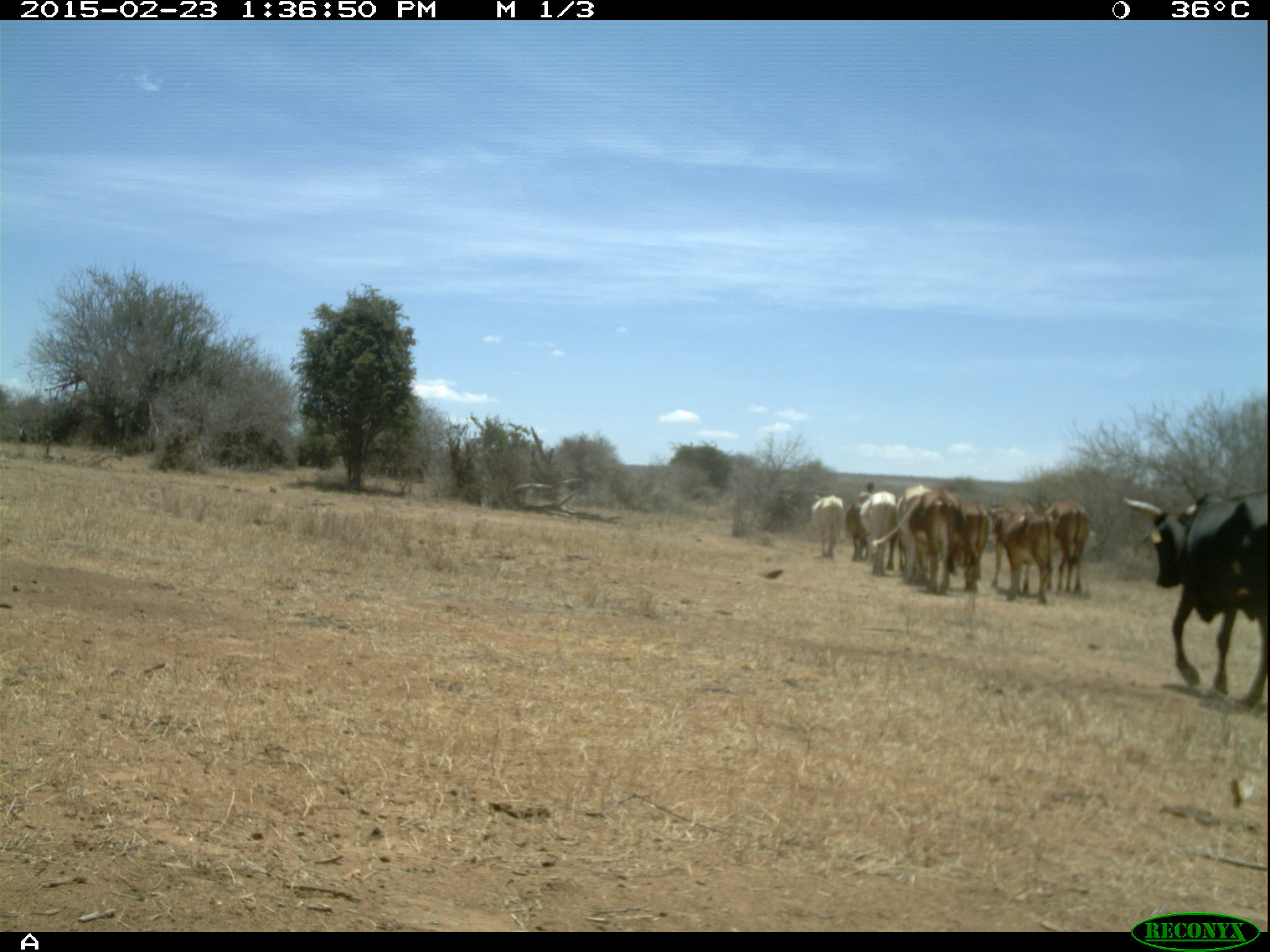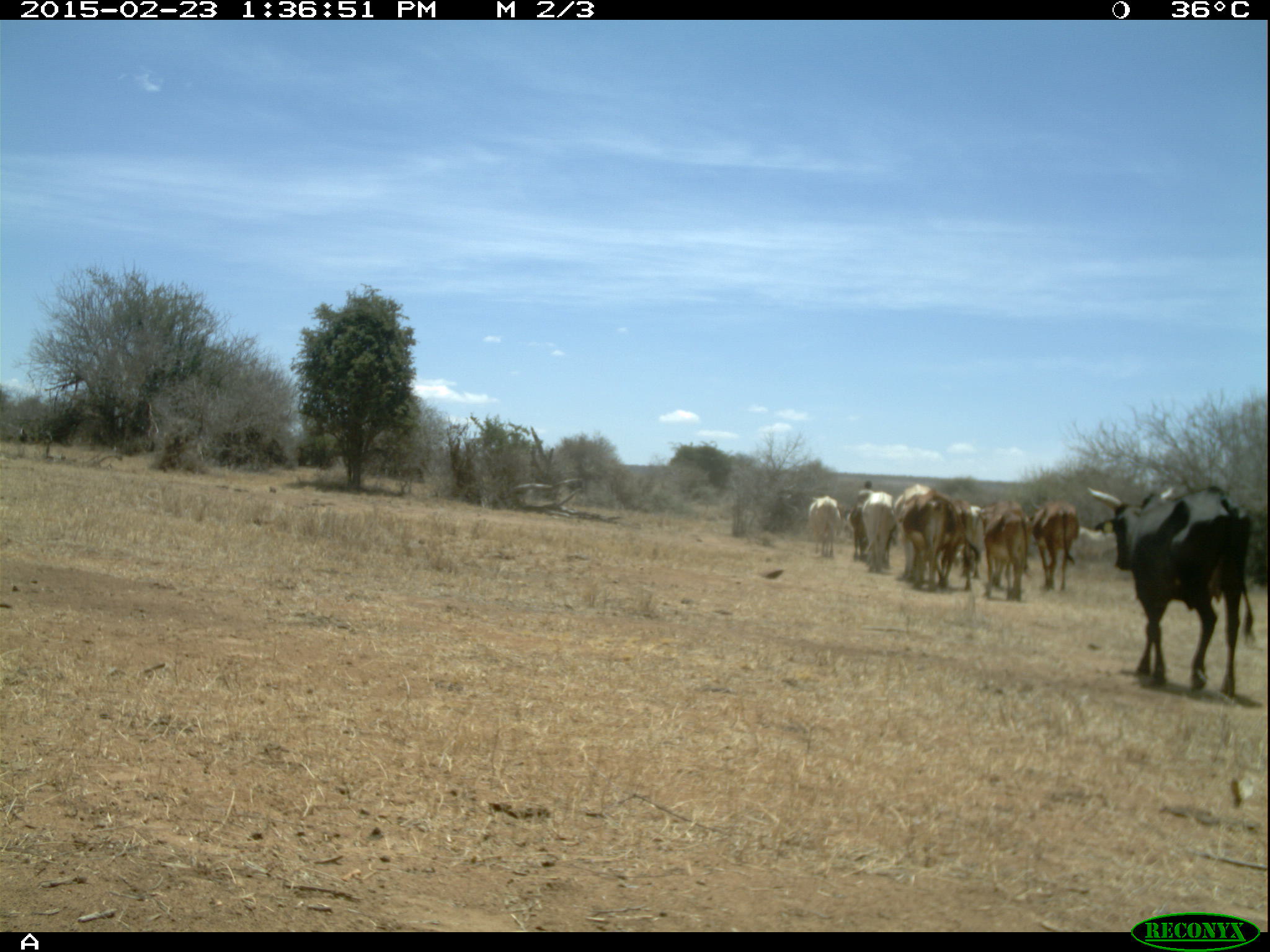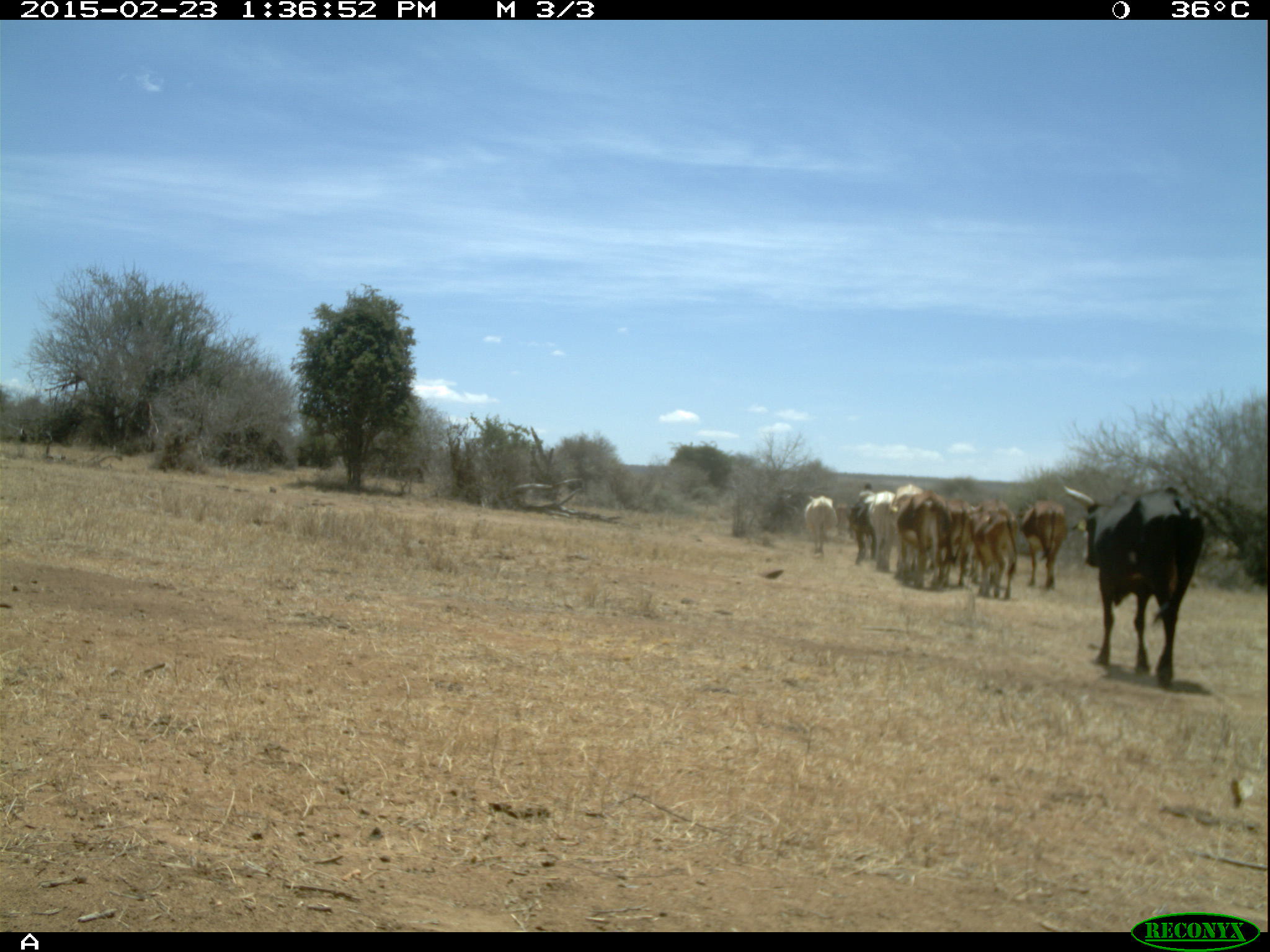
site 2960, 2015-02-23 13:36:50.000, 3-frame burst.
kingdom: Animalia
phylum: Chordata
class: Mammalia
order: Artiodactyla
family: Bovidae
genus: Bos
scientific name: Bos taurus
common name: domestic cattle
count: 15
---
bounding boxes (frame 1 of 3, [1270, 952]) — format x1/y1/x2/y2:
bos taurus: 1121/489/1267/705; 987/501/1055/604; 872/484/931/578; 905/487/957/593; 1039/497/1088/591; 944/499/988/591; 858/490/898/576; 808/494/846/559; 845/493/875/561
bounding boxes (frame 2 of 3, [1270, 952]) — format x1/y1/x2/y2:
group: 807/485/1249/694